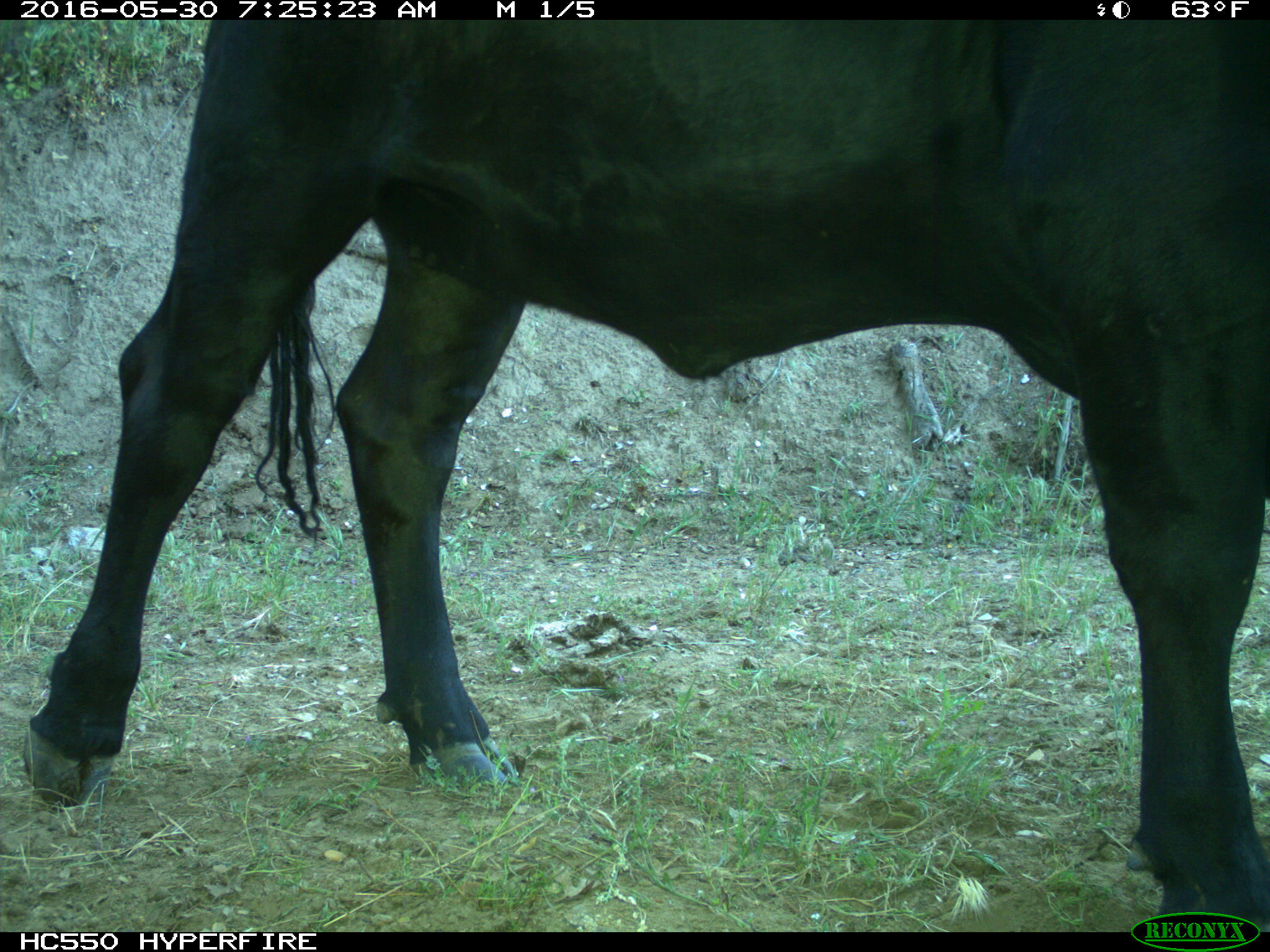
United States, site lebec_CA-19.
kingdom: Animalia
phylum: Chordata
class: Mammalia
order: Artiodactyla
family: Bovidae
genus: Bos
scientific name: Bos taurus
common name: domestic cow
Bos taurus (domestic cow).